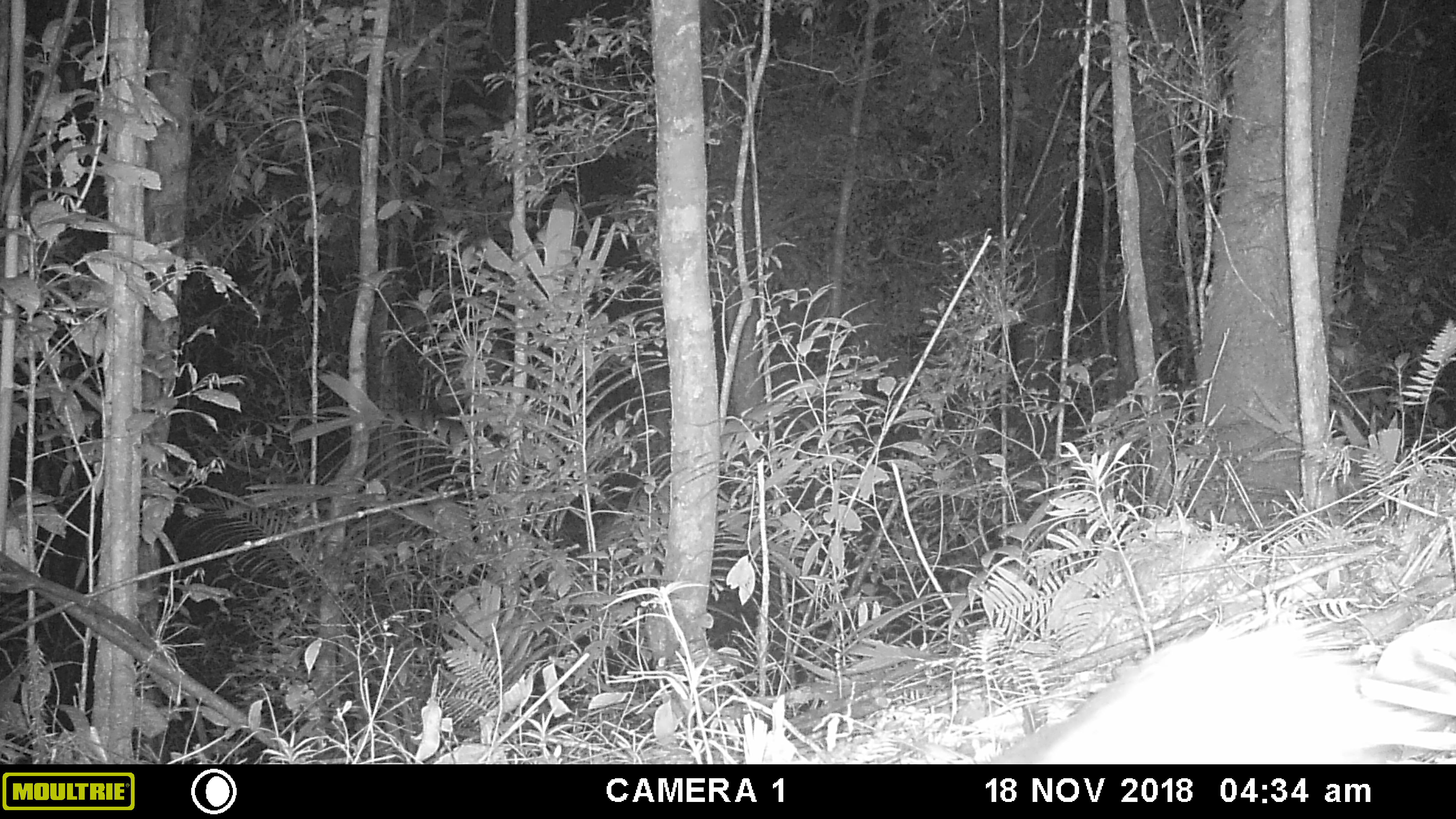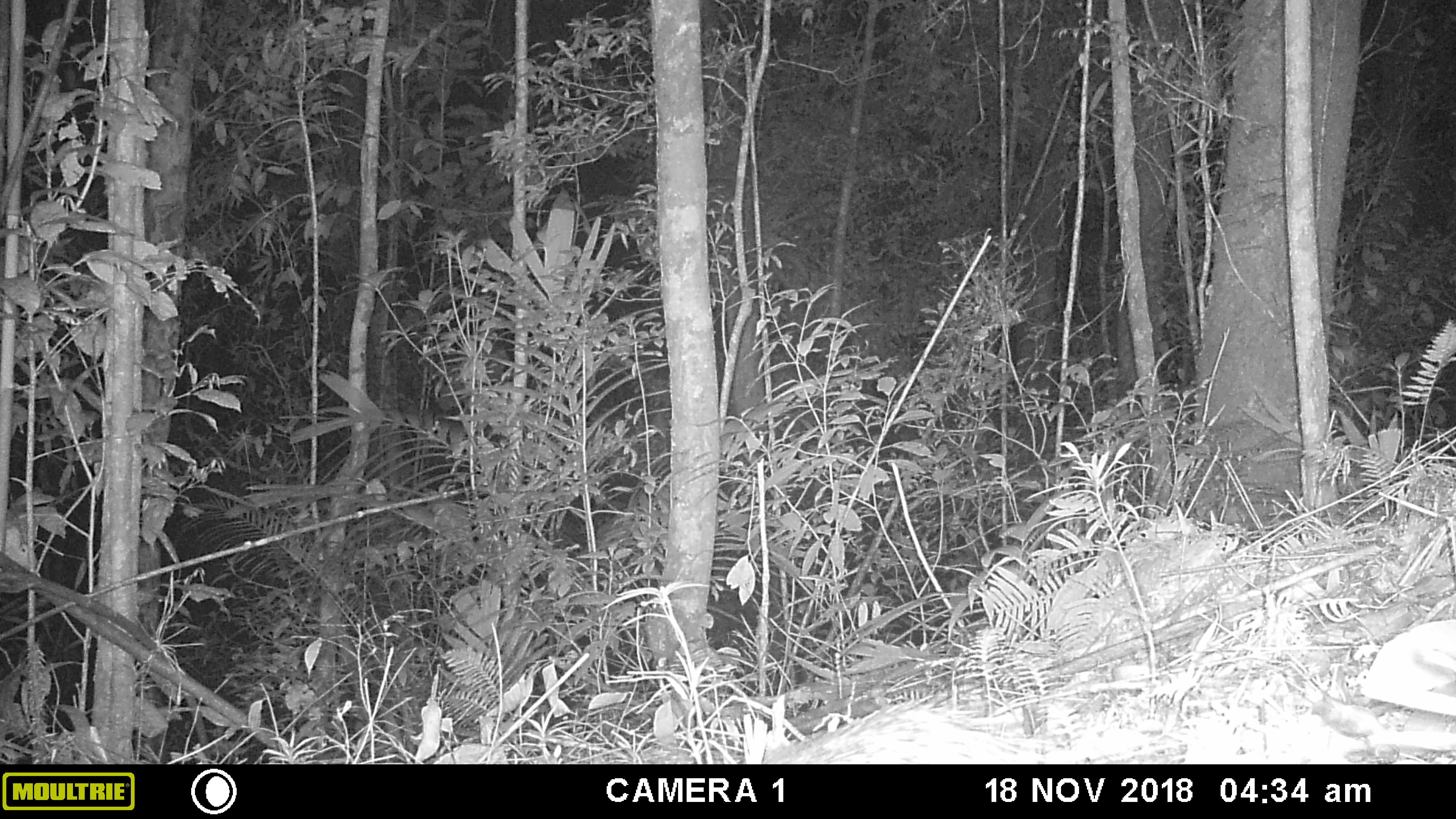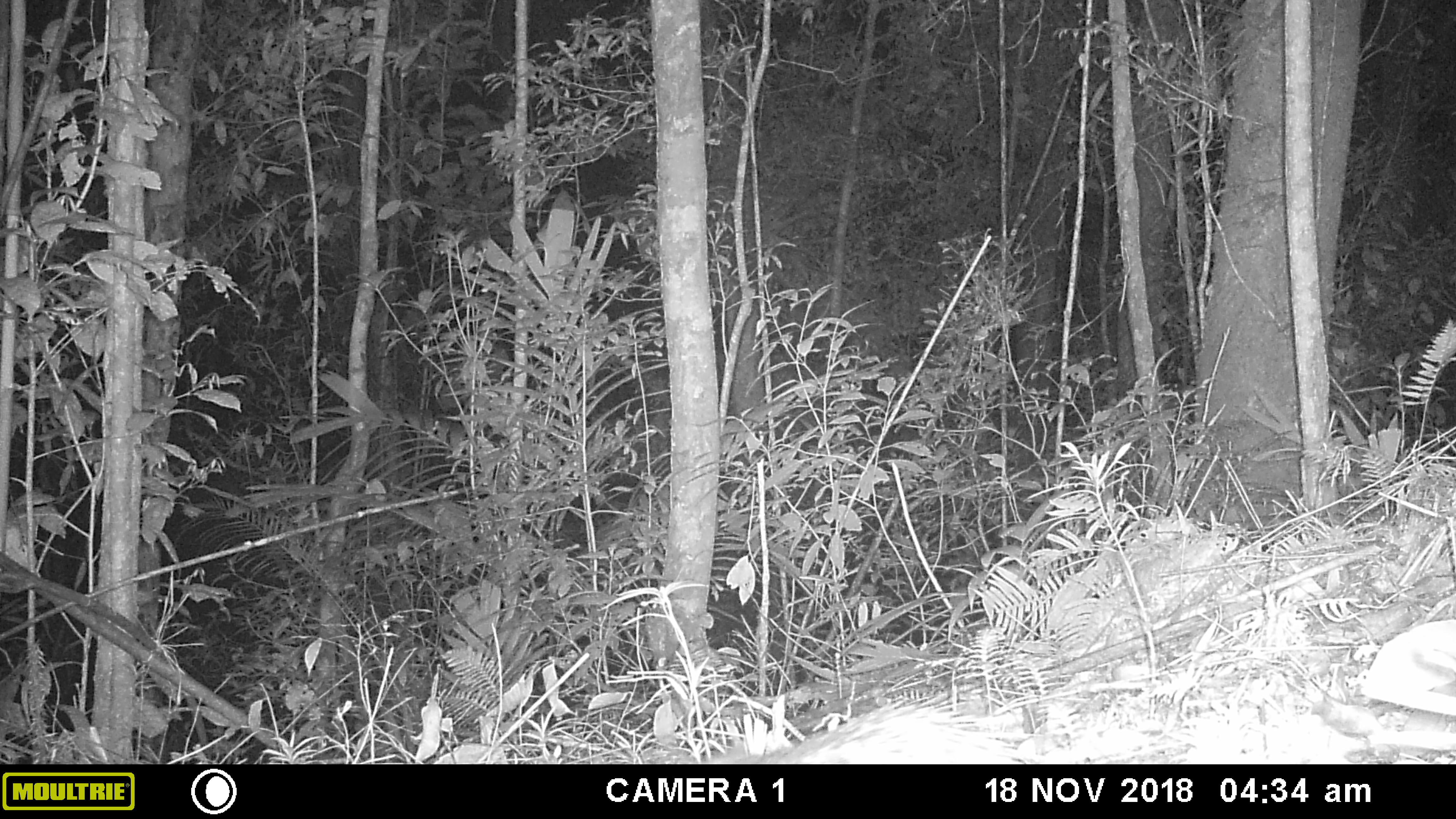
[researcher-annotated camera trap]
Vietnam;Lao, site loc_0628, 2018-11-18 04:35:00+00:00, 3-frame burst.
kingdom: Animalia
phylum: Chordata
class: Mammalia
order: Rodentia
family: Hystricidae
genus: Atherurus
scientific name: Atherurus macrourus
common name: asiatic brush-tailed porcupine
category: asiatic brush tailed porcupine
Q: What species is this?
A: Asiatic brush tailed porcupine (asiatic brush-tailed porcupine) (Atherurus macrourus).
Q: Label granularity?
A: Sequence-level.